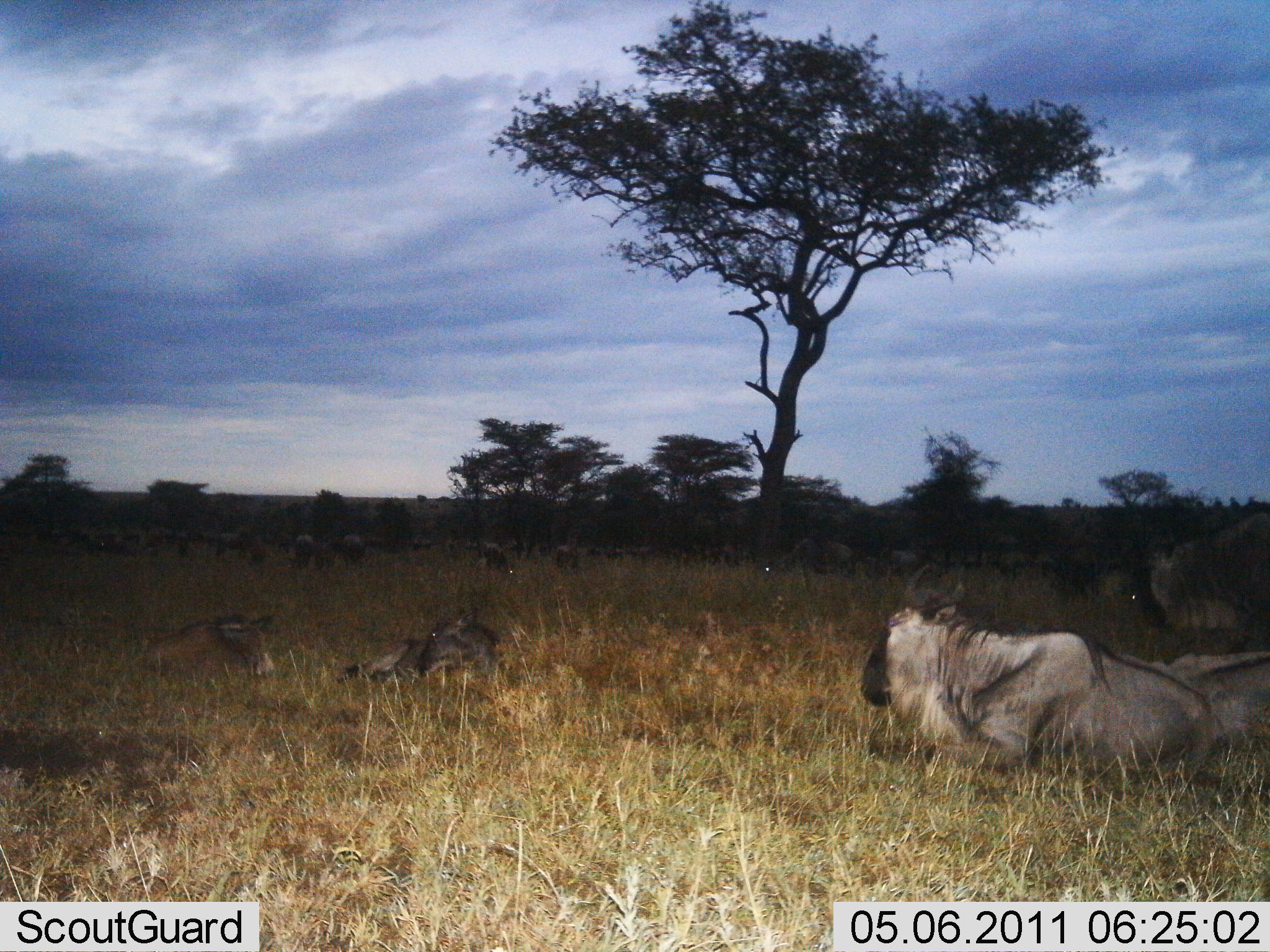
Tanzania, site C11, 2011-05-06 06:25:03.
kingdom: Animalia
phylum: Chordata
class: Mammalia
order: Artiodactyla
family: Bovidae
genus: Connochaetes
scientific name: Connochaetes taurinus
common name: blue wildebeest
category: wildebeest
Wildebeest (blue wildebeest) (Connochaetes taurinus), count 11-50. Behavior (volunteer vote fractions): standing 27%, resting 100%, moving 0%, interacting 0%. Young present (vote fraction): 18%. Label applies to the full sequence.